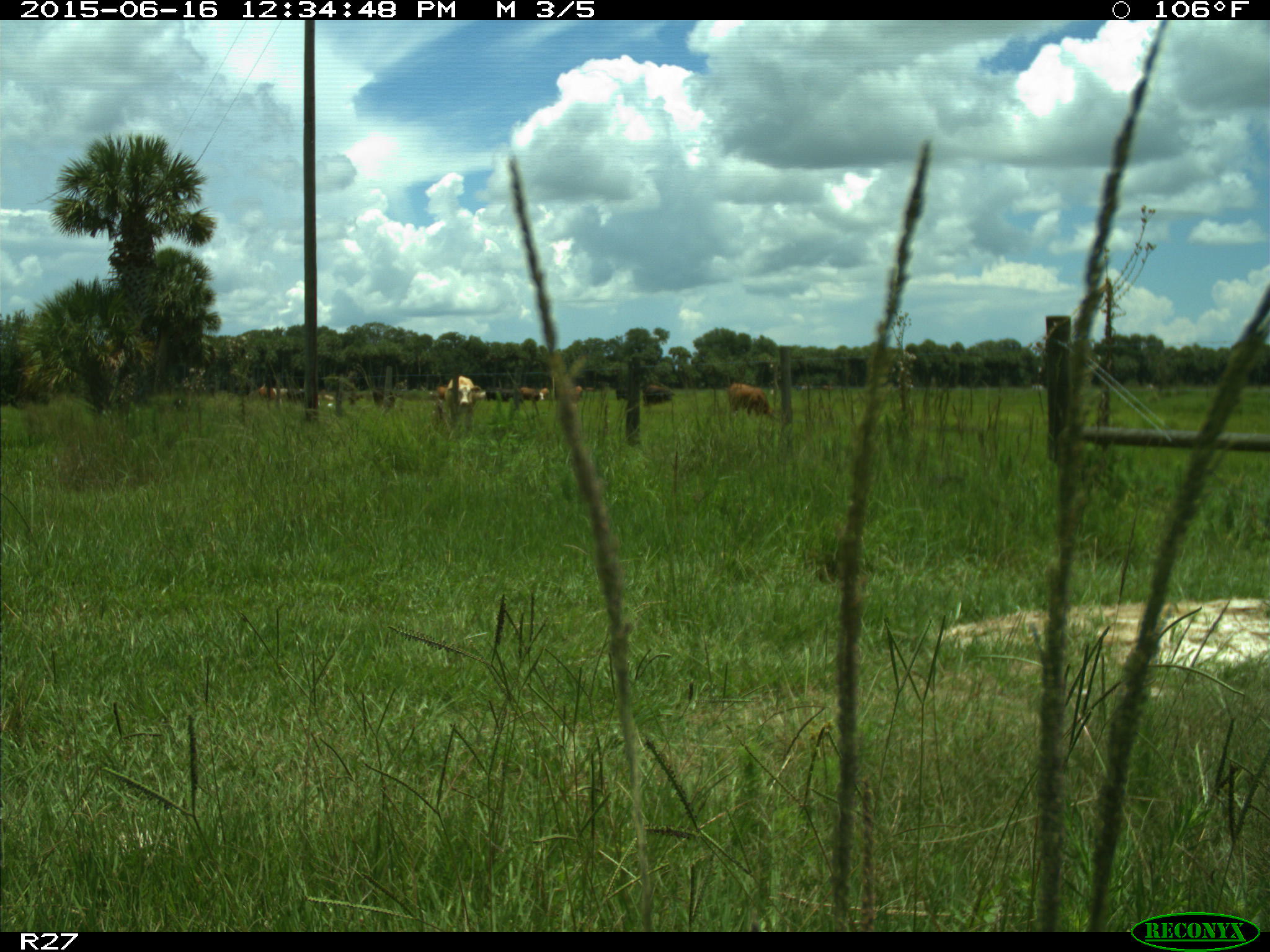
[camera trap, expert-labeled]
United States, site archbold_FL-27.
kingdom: Animalia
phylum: Chordata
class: Mammalia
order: Artiodactyla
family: Bovidae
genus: Bos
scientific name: Bos taurus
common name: domestic cow